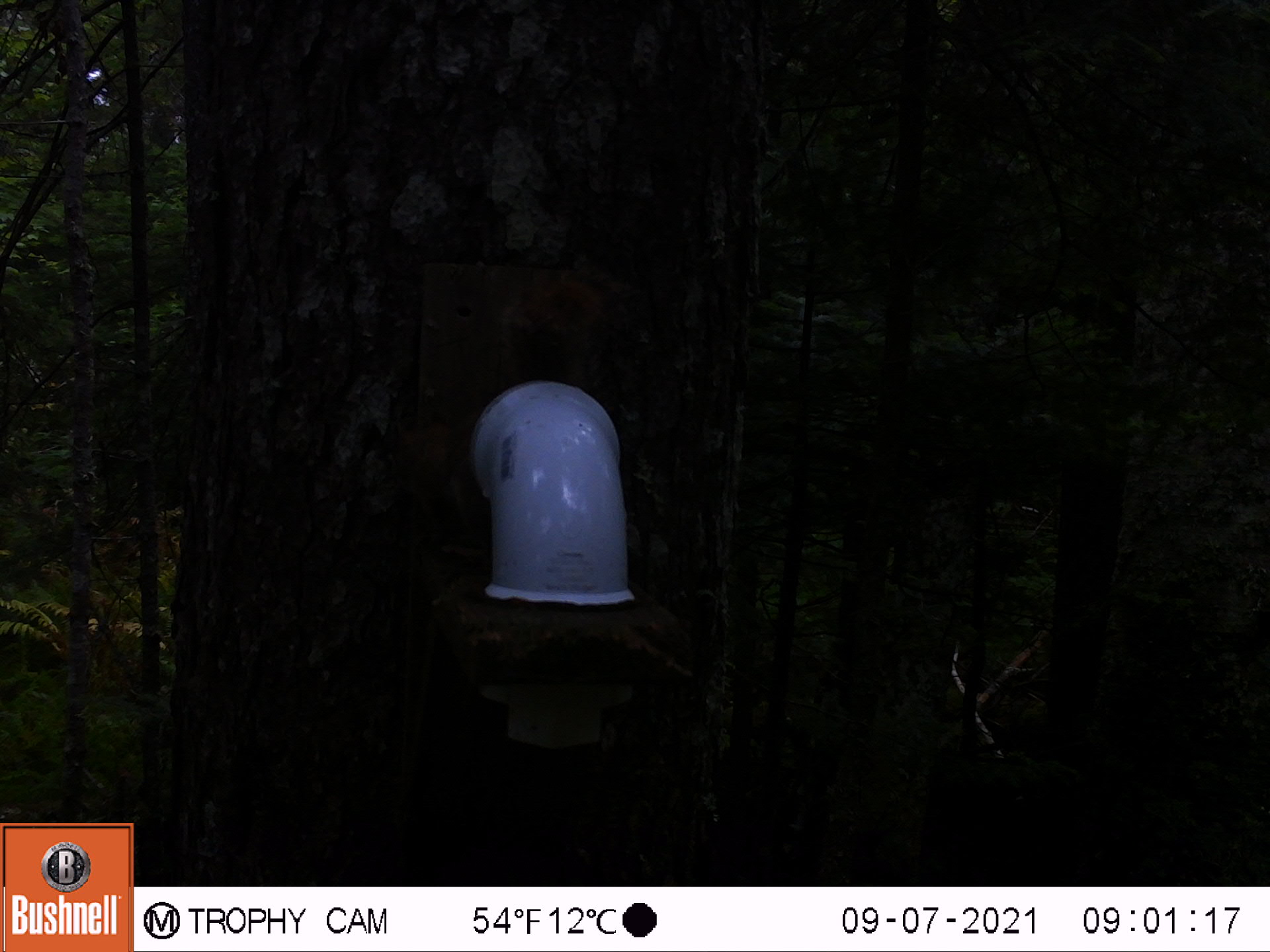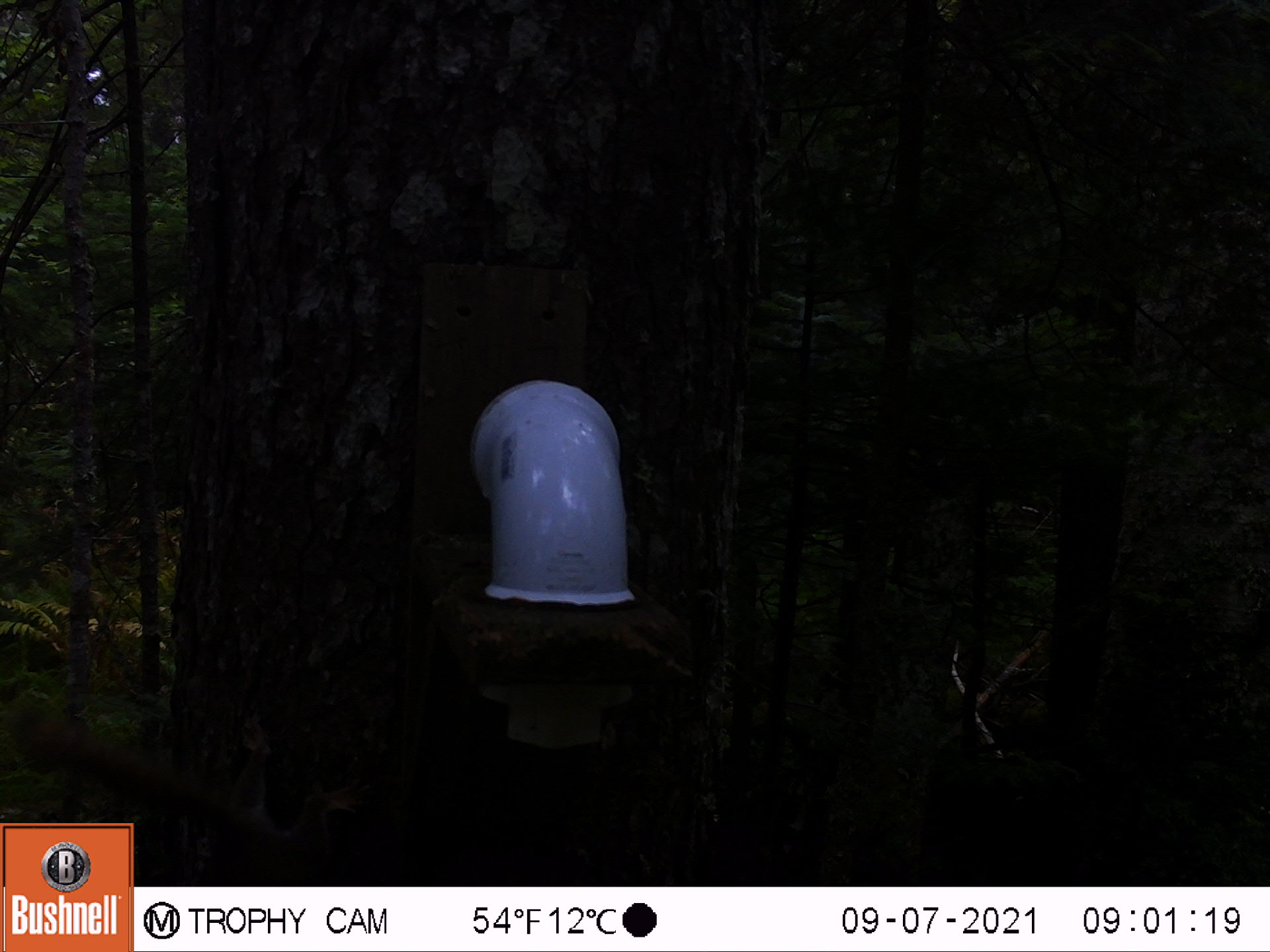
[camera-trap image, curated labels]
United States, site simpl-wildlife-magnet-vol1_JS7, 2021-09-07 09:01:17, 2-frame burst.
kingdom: Animalia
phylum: Chordata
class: Mammalia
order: Rodentia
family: Sciuridae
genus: Tamiasciurus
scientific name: Tamiasciurus hudsonicus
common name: red squirrel